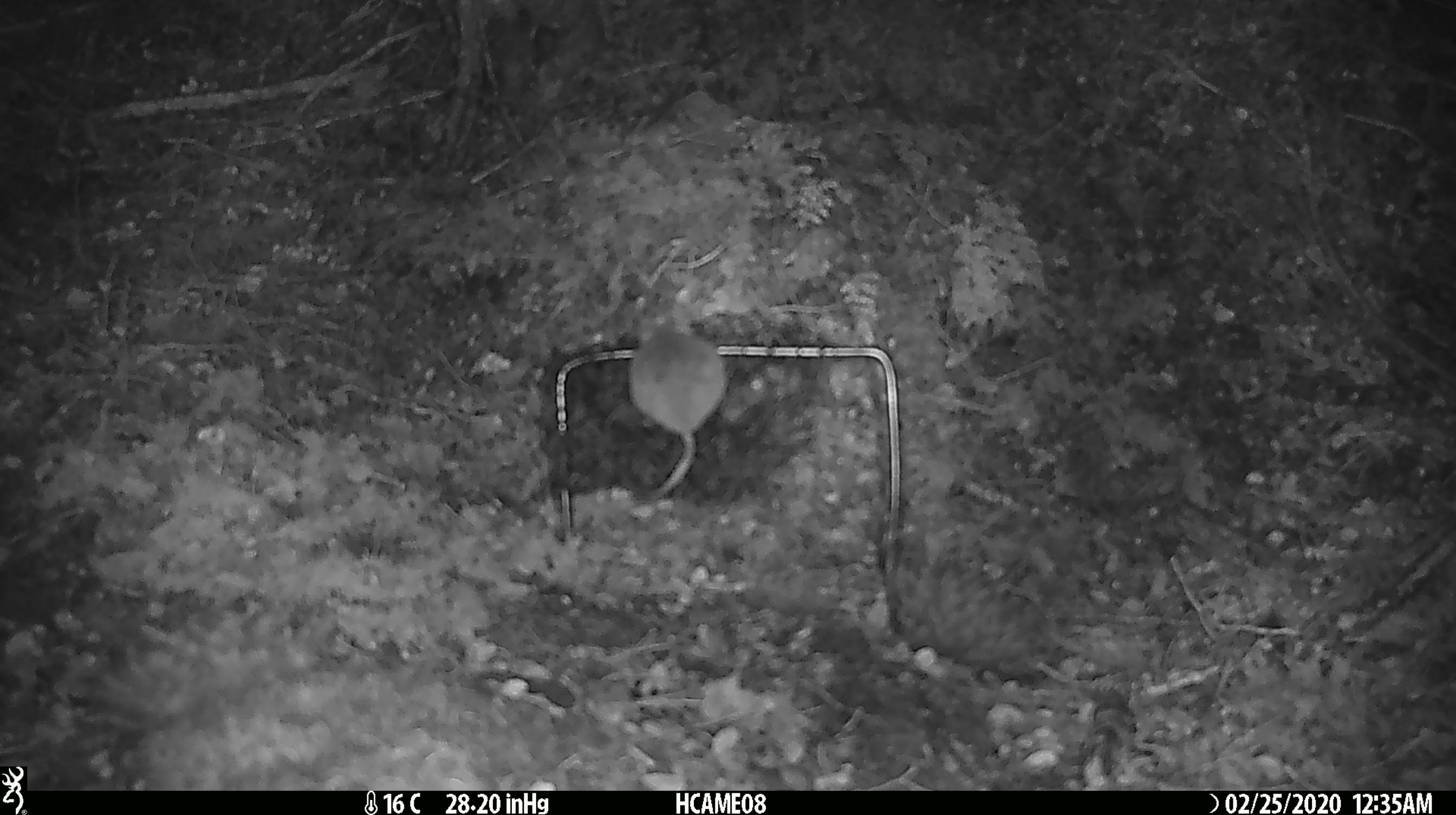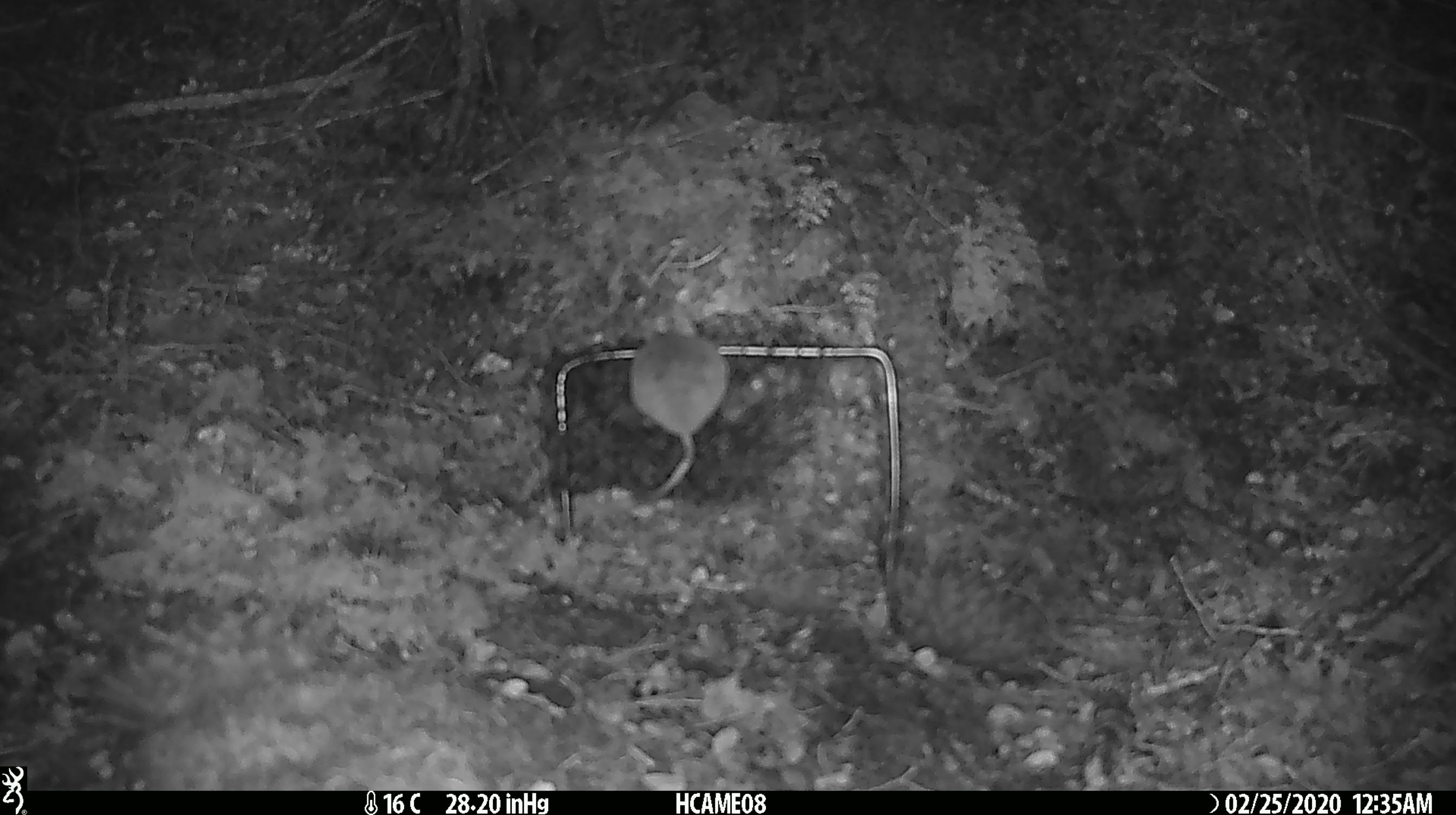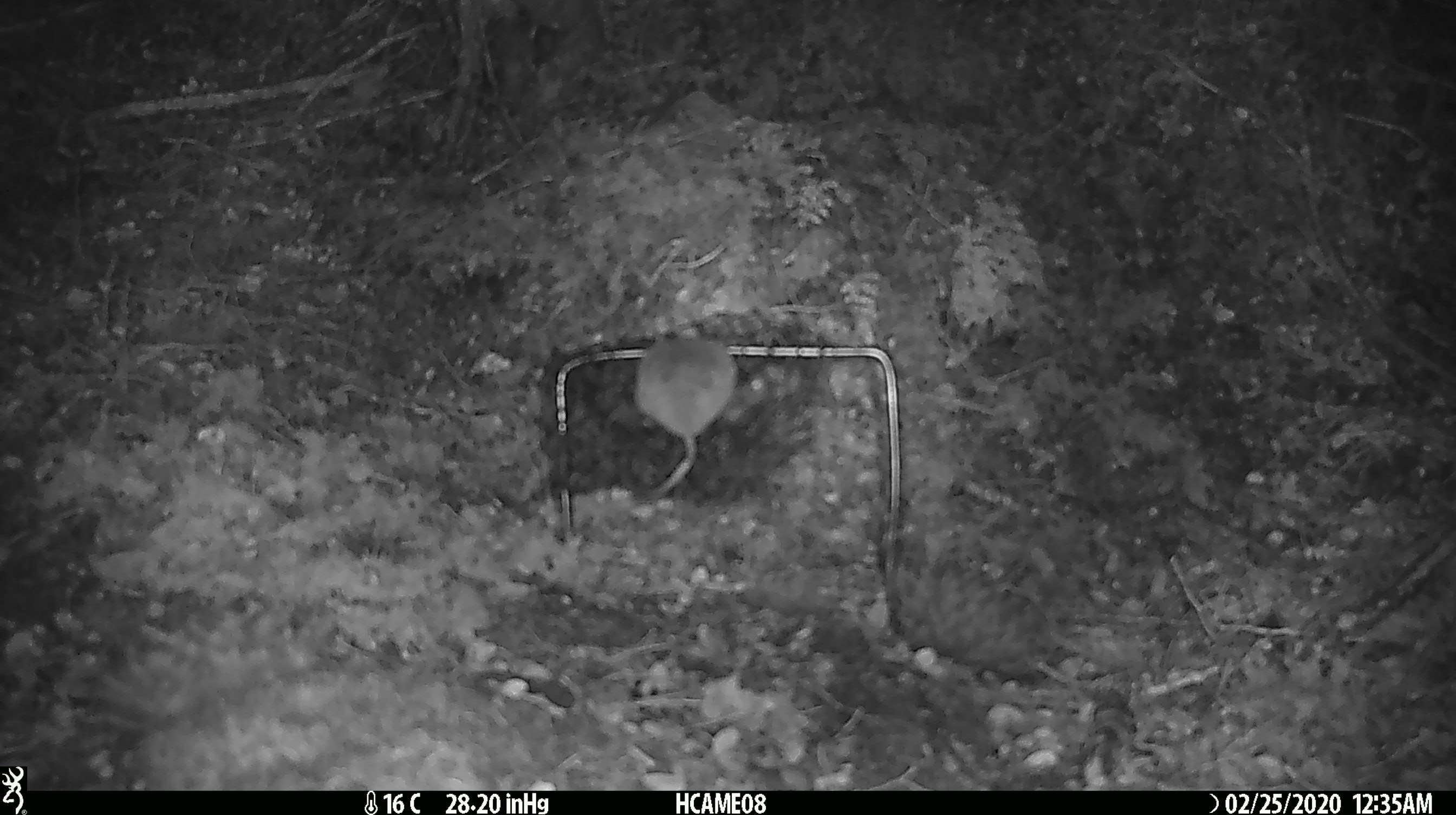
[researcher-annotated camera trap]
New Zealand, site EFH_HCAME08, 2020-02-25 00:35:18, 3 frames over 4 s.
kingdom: Animalia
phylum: Chordata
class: Mammalia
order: Rodentia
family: Muridae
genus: Mus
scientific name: Mus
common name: mouse